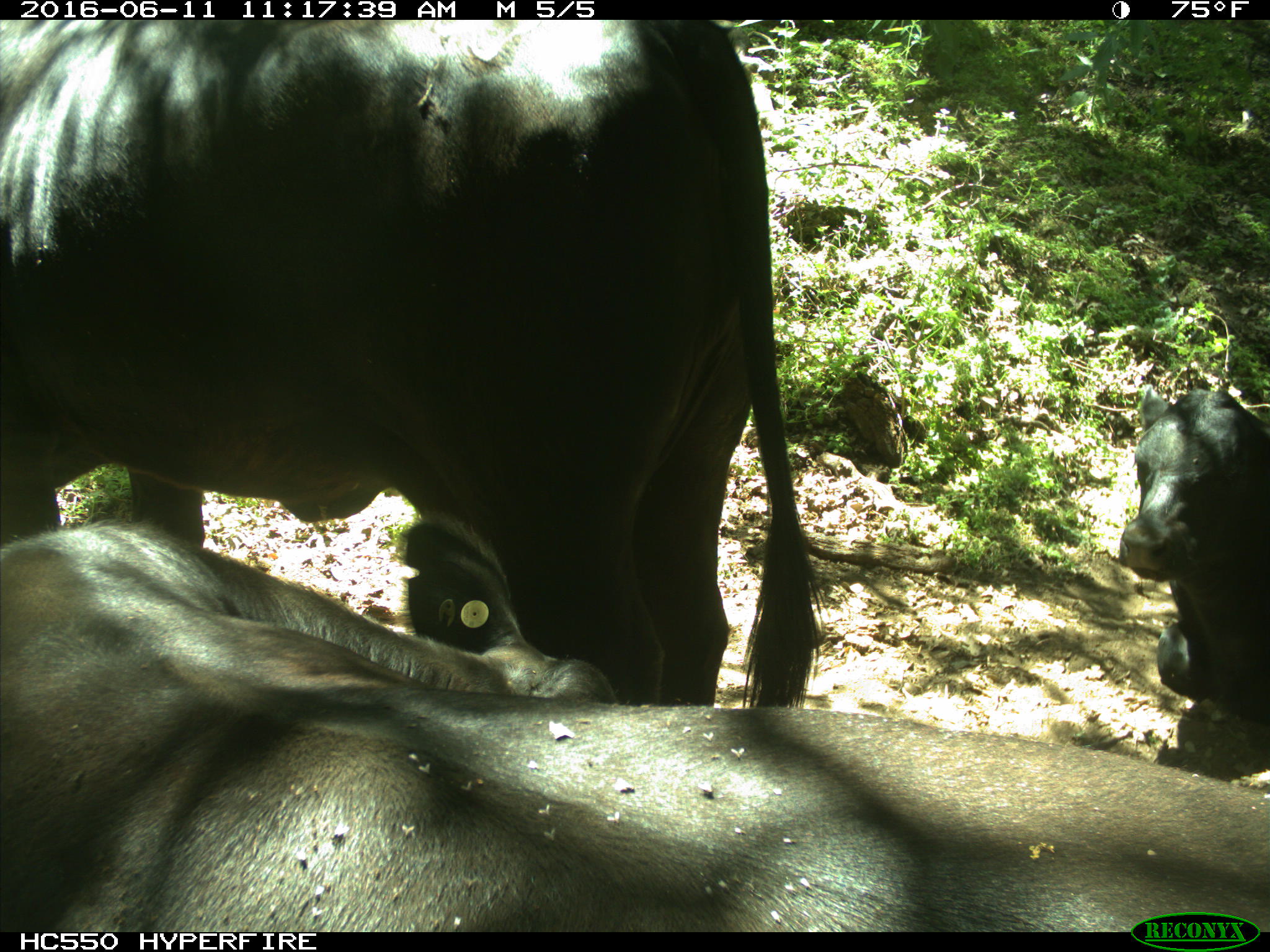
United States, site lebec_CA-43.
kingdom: Animalia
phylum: Chordata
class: Mammalia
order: Artiodactyla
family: Bovidae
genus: Bos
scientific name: Bos taurus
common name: domestic cow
Bos taurus (domestic cow).